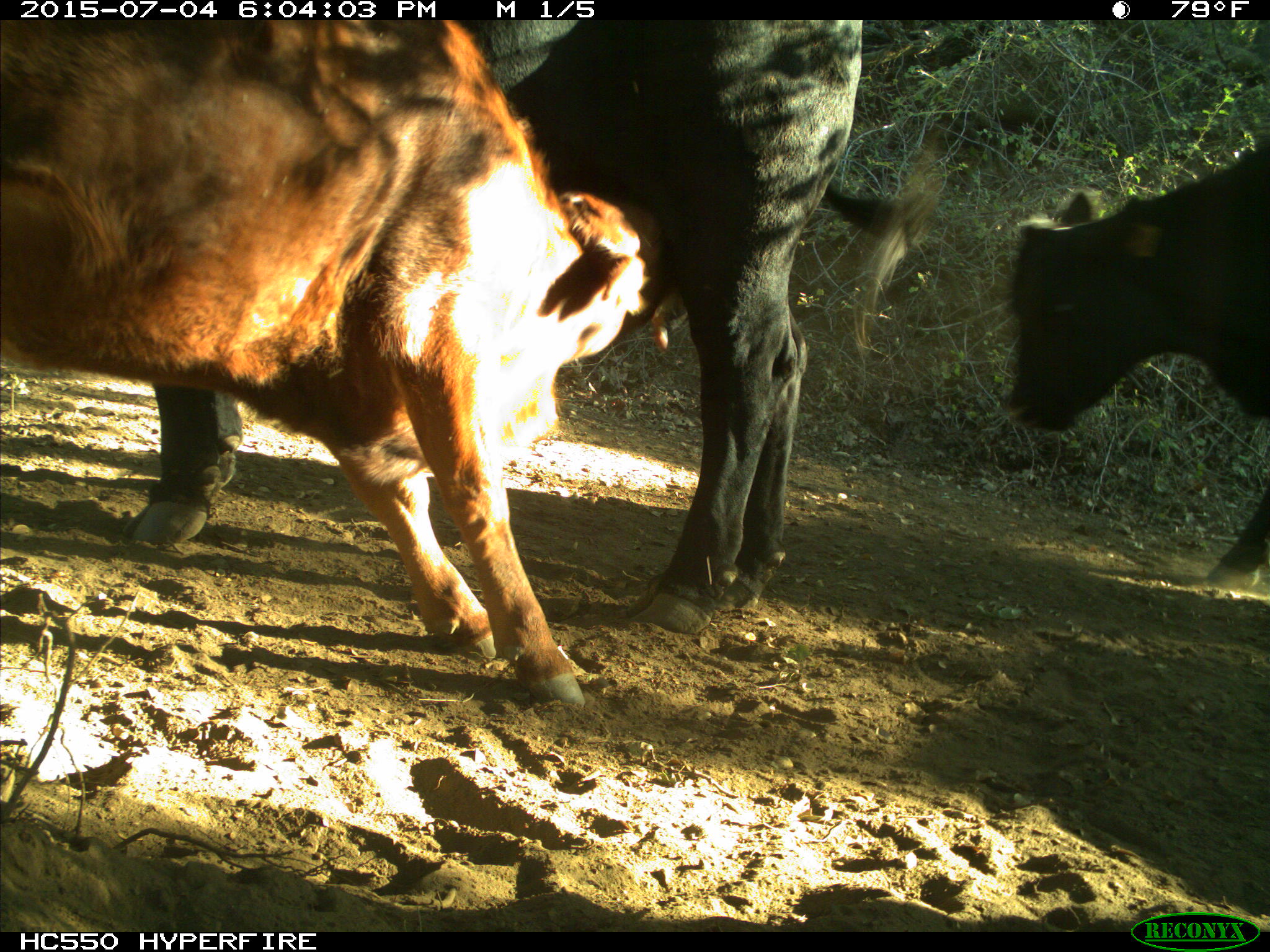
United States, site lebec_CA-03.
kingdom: Animalia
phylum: Chordata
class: Mammalia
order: Artiodactyla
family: Bovidae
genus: Bos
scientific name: Bos taurus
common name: domestic cow